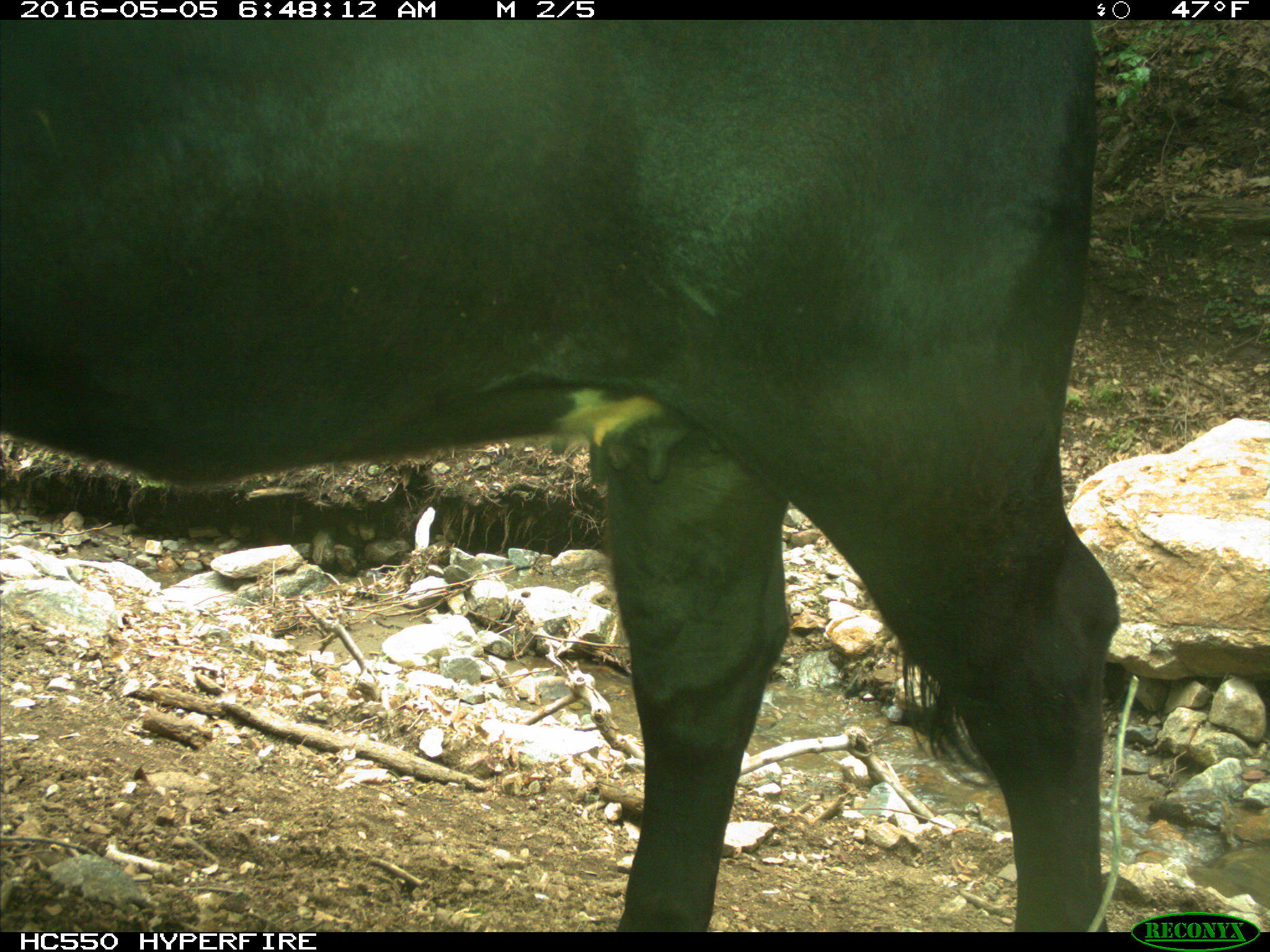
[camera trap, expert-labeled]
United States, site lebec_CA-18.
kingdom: Animalia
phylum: Chordata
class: Mammalia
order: Artiodactyla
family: Bovidae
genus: Bos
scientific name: Bos taurus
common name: domestic cow